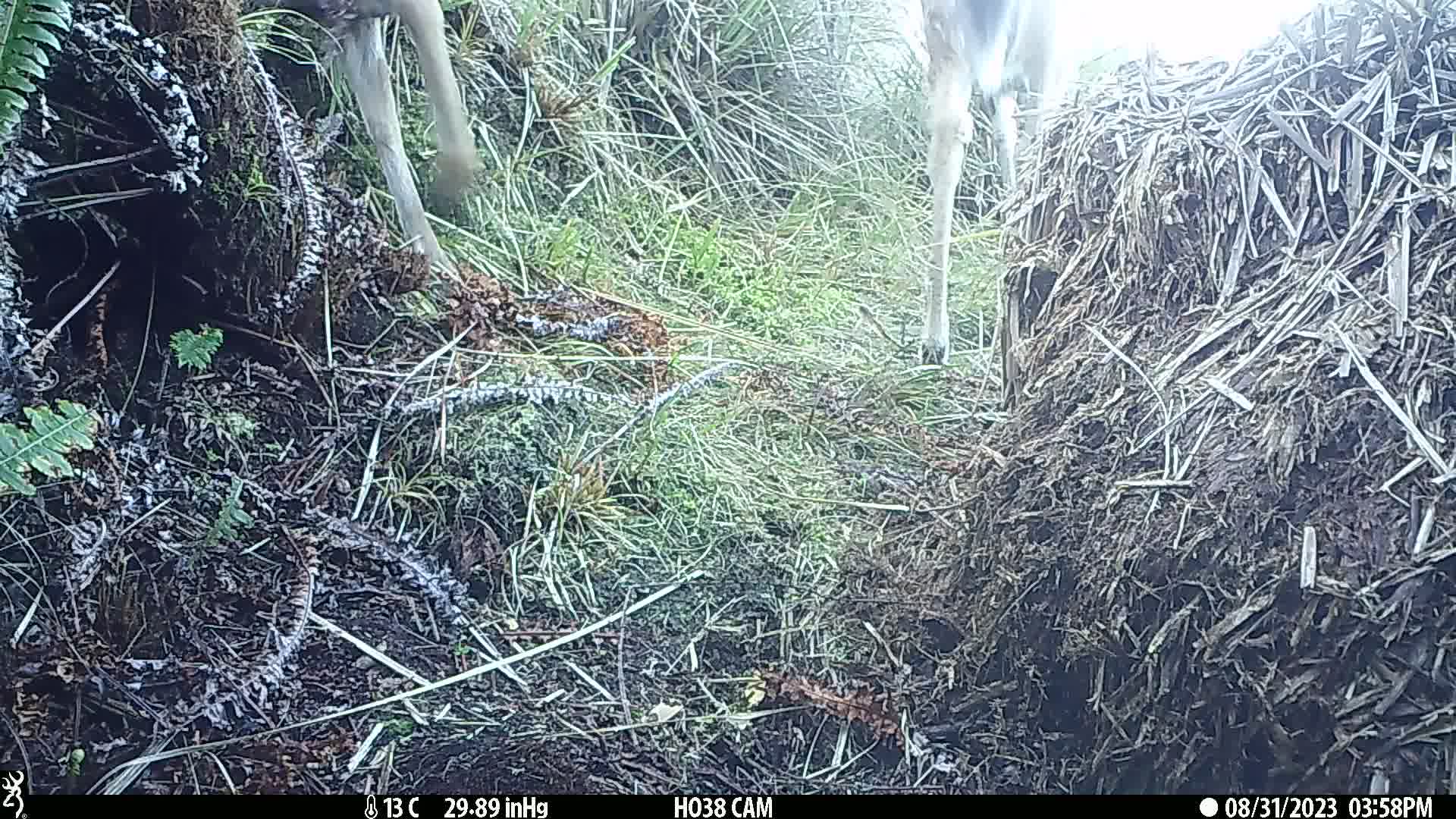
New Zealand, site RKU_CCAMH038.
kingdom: Animalia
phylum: Chordata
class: Mammalia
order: Artiodactyla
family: Cervidae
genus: Odocoileus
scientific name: Odocoileus virginianus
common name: white-tailed deer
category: white tailed deer